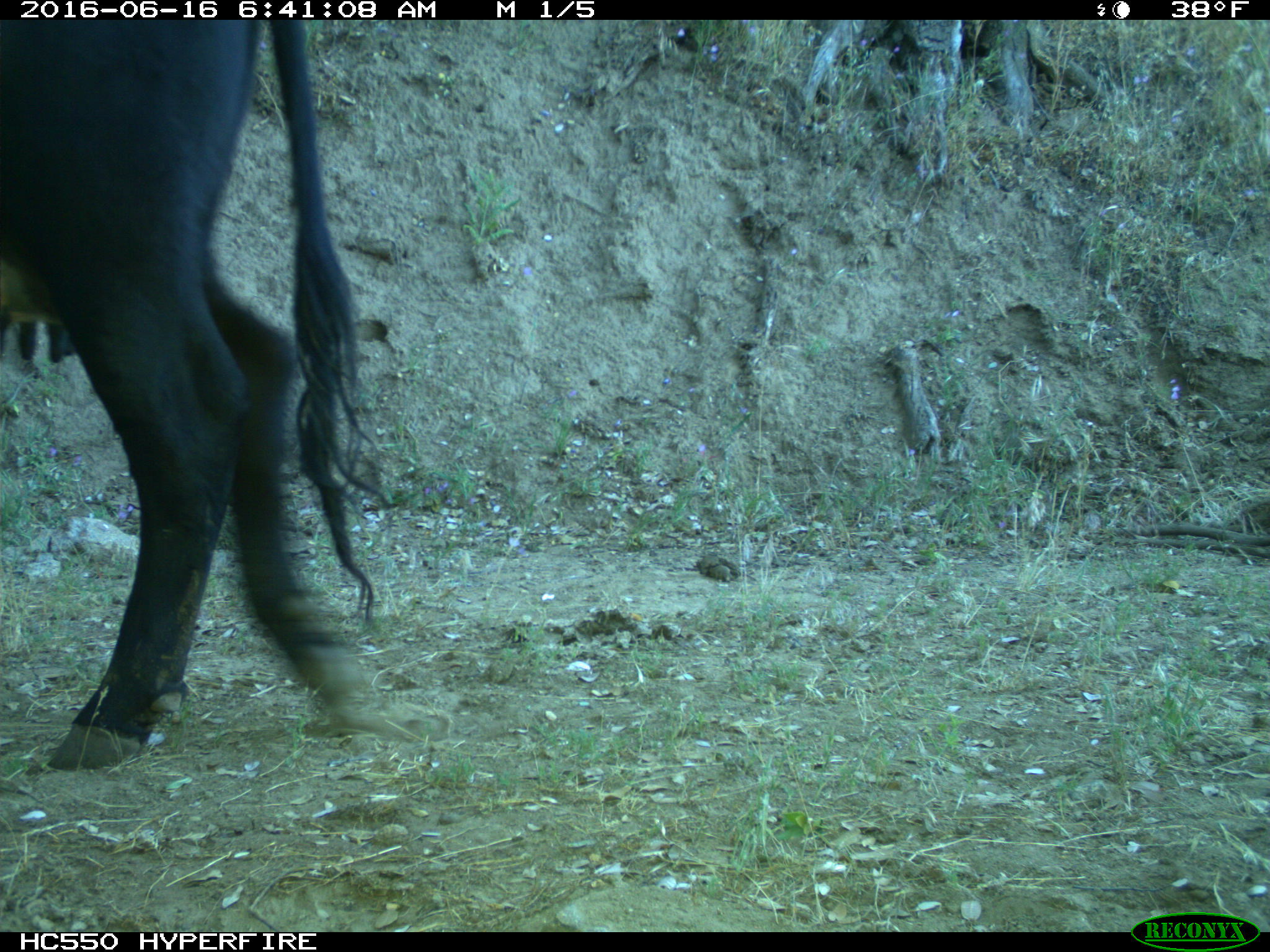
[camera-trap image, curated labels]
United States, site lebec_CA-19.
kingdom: Animalia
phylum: Chordata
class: Mammalia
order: Artiodactyla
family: Bovidae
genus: Bos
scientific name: Bos taurus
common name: domestic cow